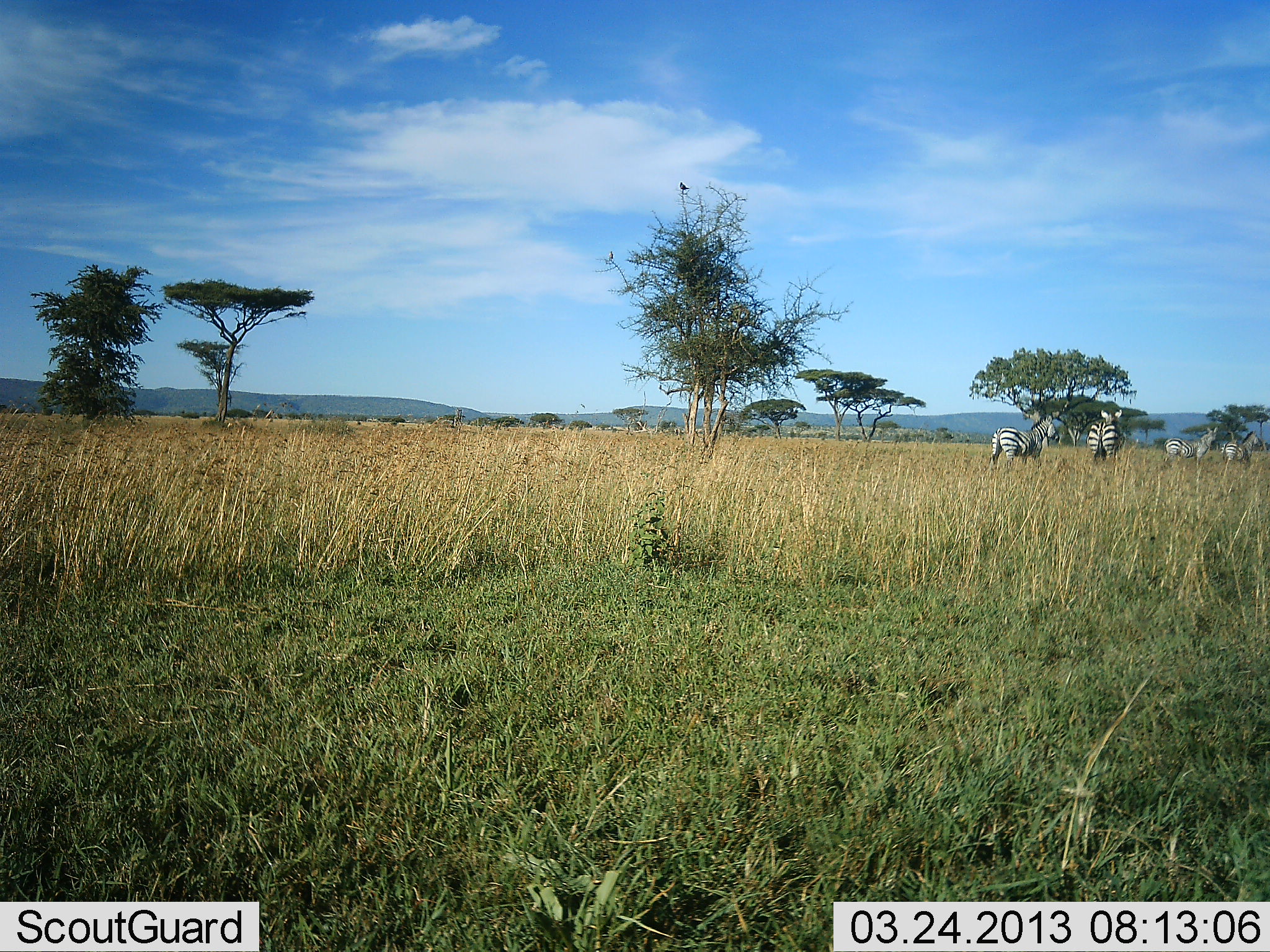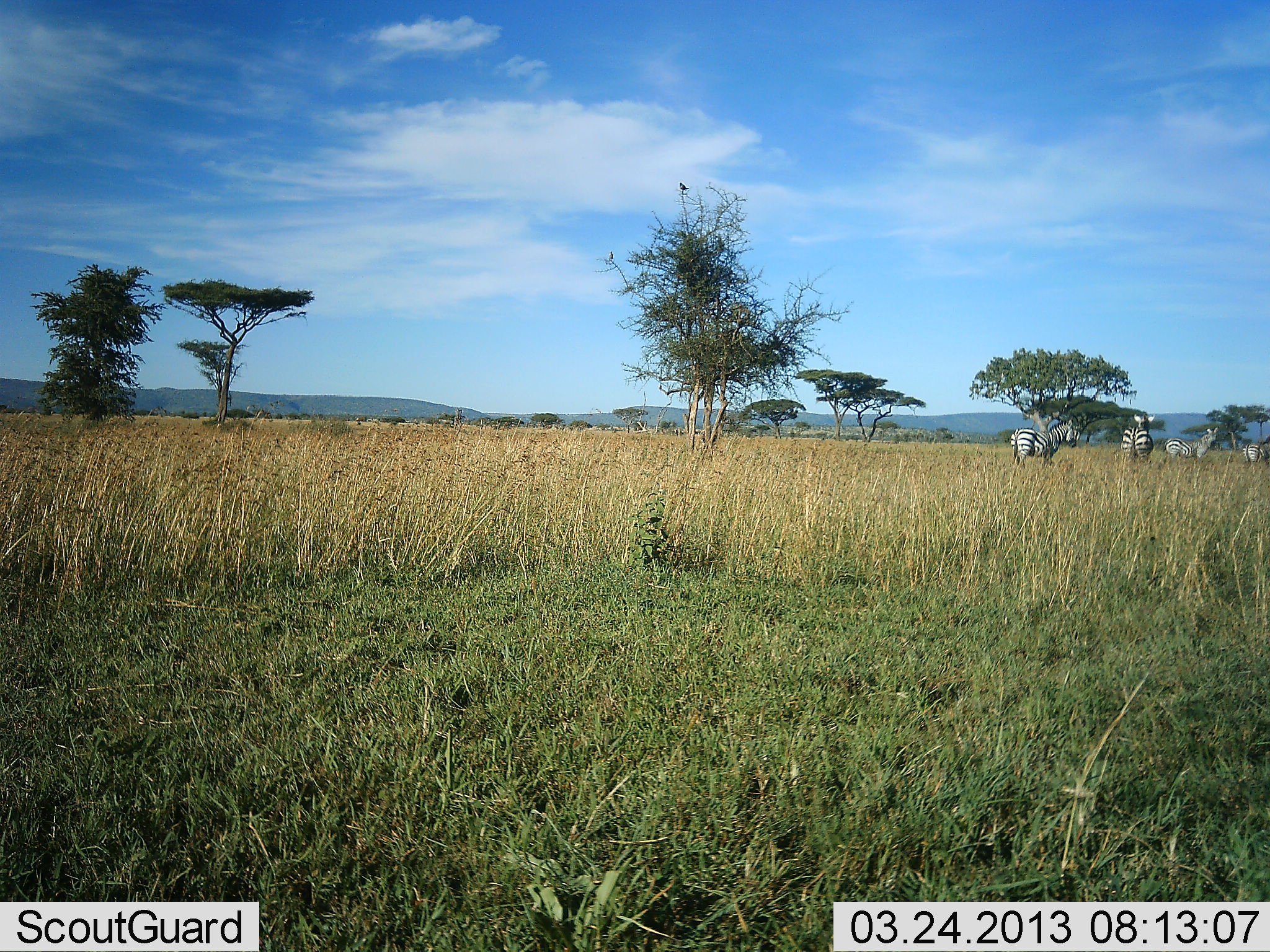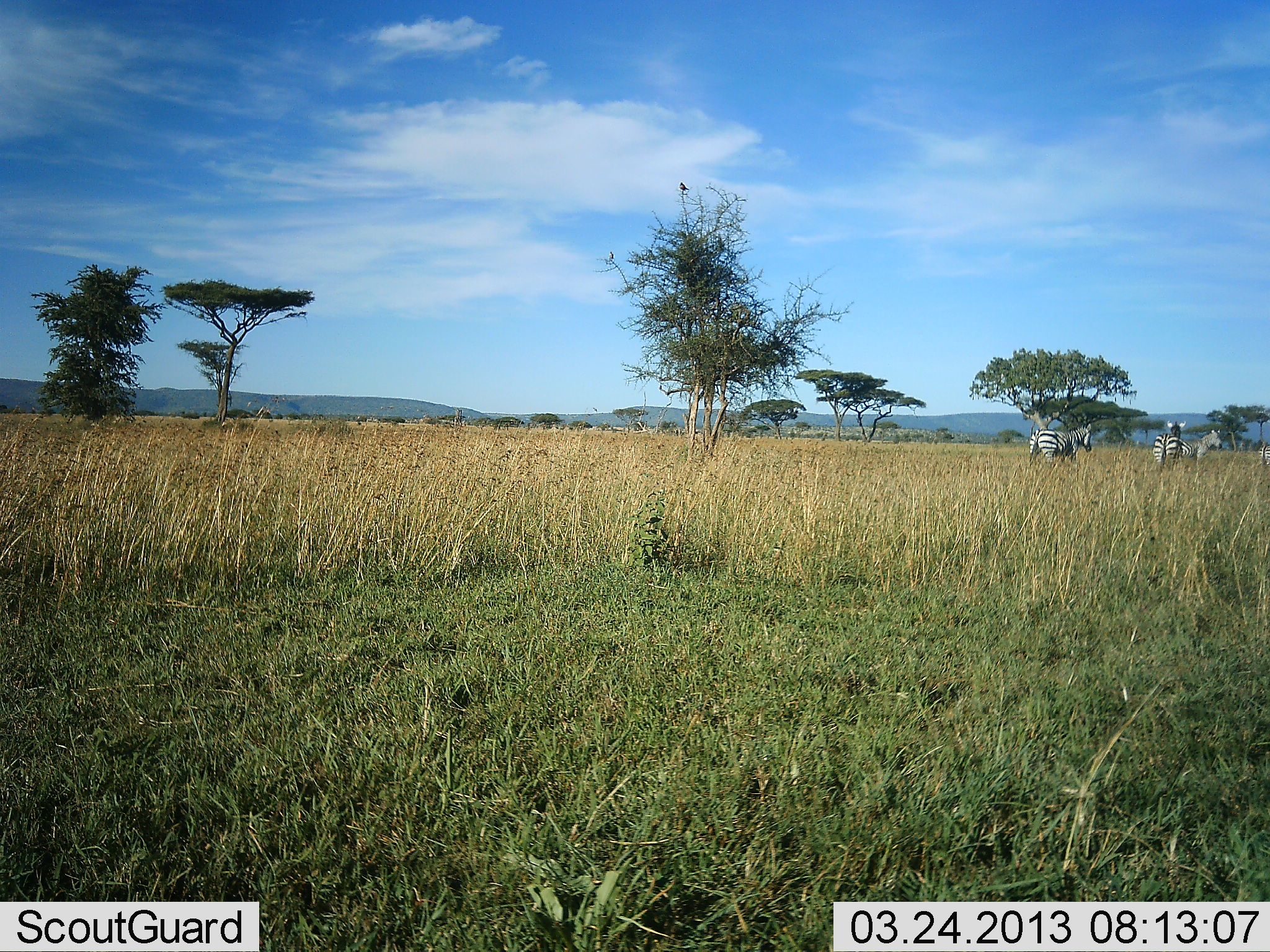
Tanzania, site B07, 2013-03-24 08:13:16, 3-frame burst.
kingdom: Animalia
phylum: Chordata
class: Mammalia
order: Perissodactyla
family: Equidae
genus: Equus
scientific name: Equus quagga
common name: plains zebra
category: zebra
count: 4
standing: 48%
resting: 0%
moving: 95%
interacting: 5%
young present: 0%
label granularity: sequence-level